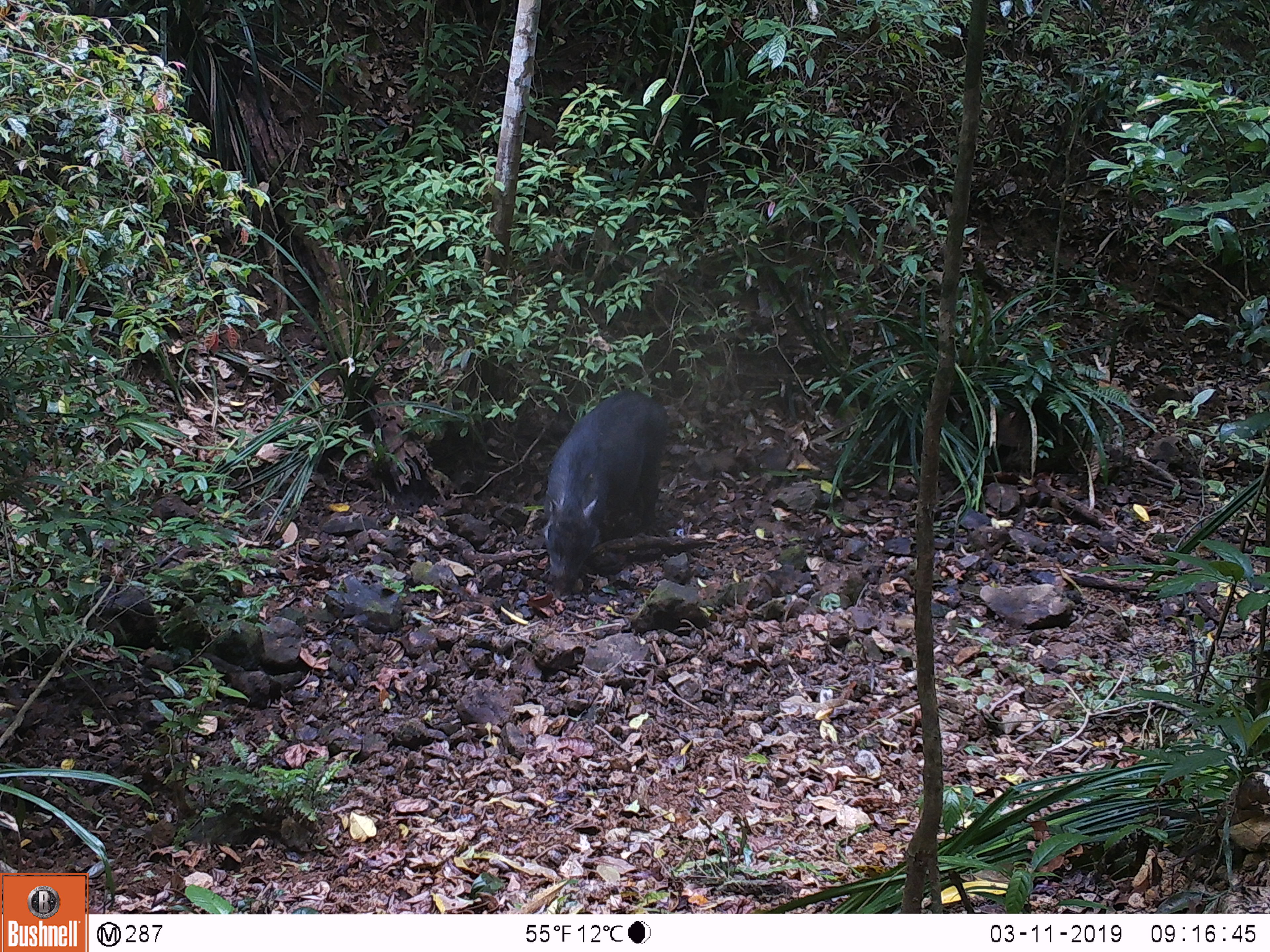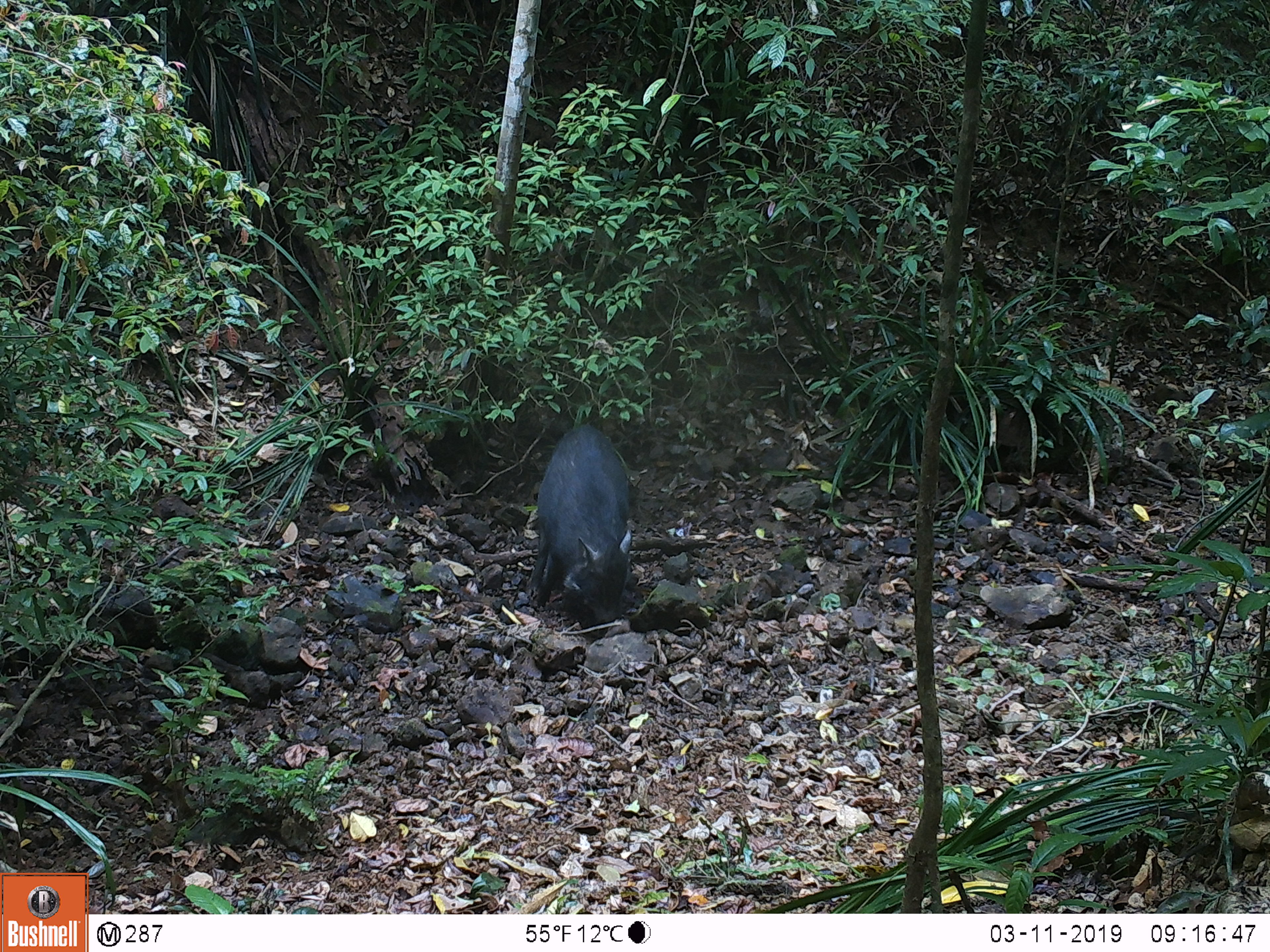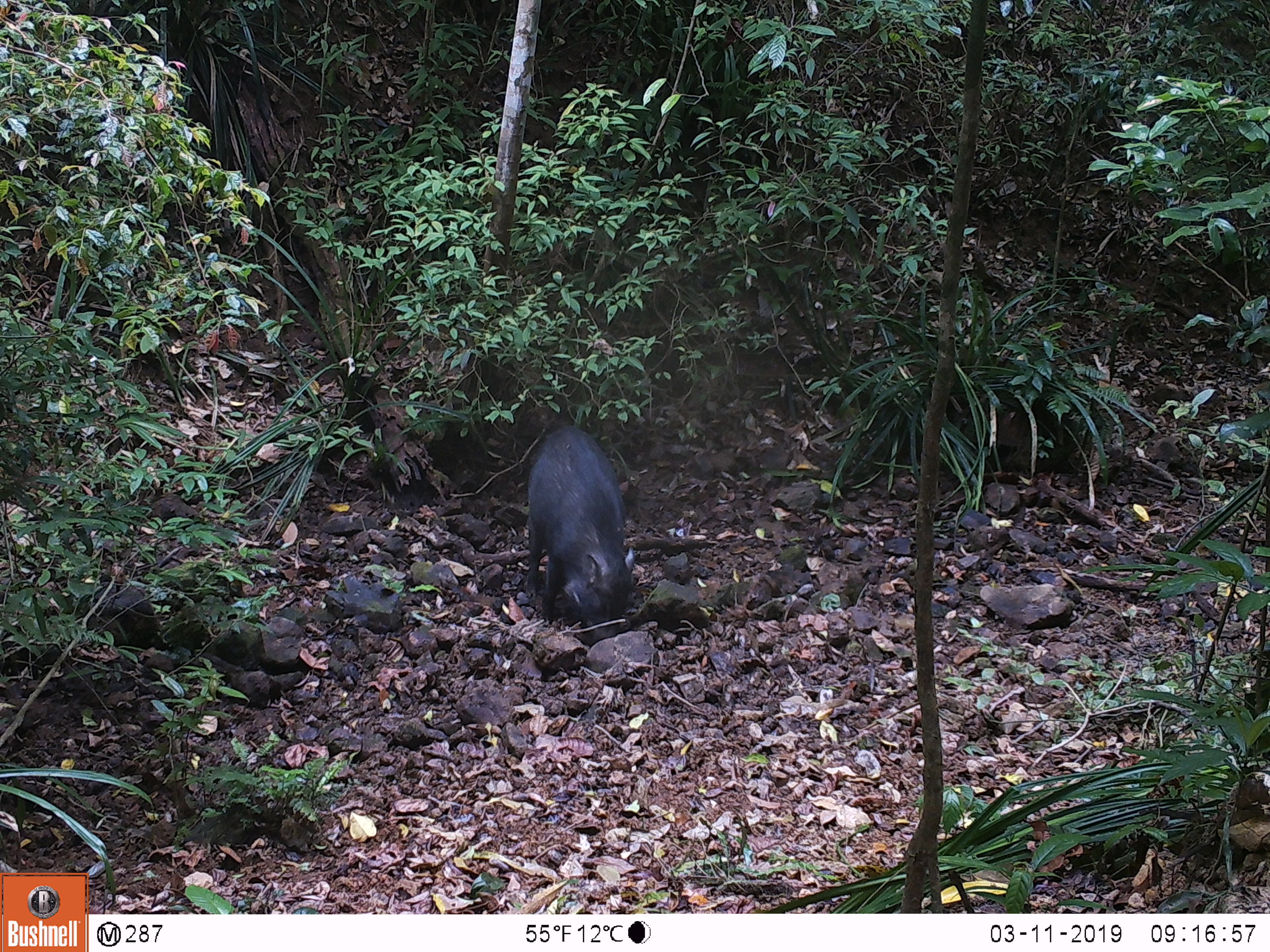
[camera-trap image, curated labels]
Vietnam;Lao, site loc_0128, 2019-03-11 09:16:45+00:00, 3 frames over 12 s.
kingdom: Animalia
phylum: Chordata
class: Mammalia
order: Artiodactyla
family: Suidae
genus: Sus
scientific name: Sus scrofa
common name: eurasian wild pig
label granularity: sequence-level